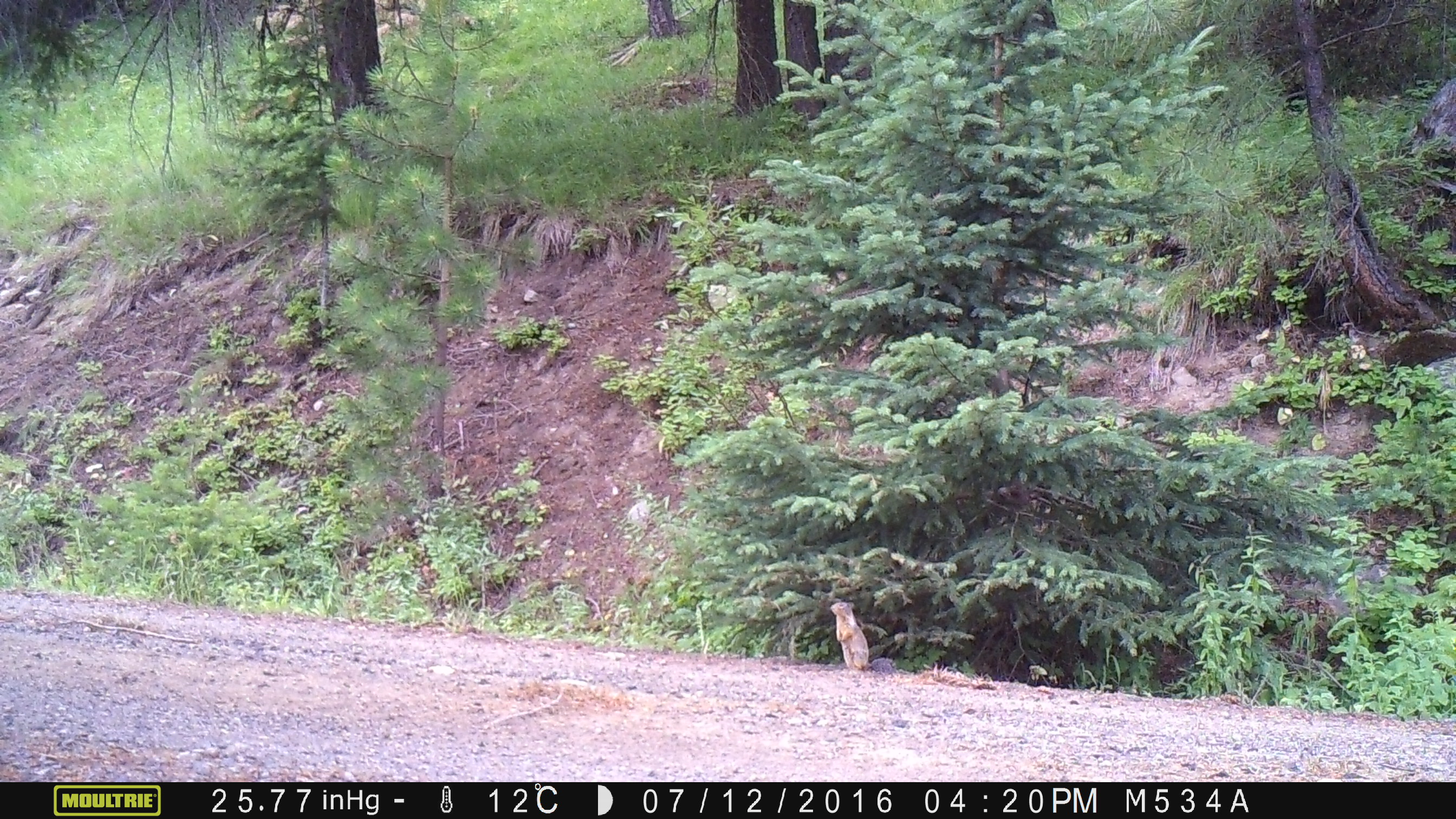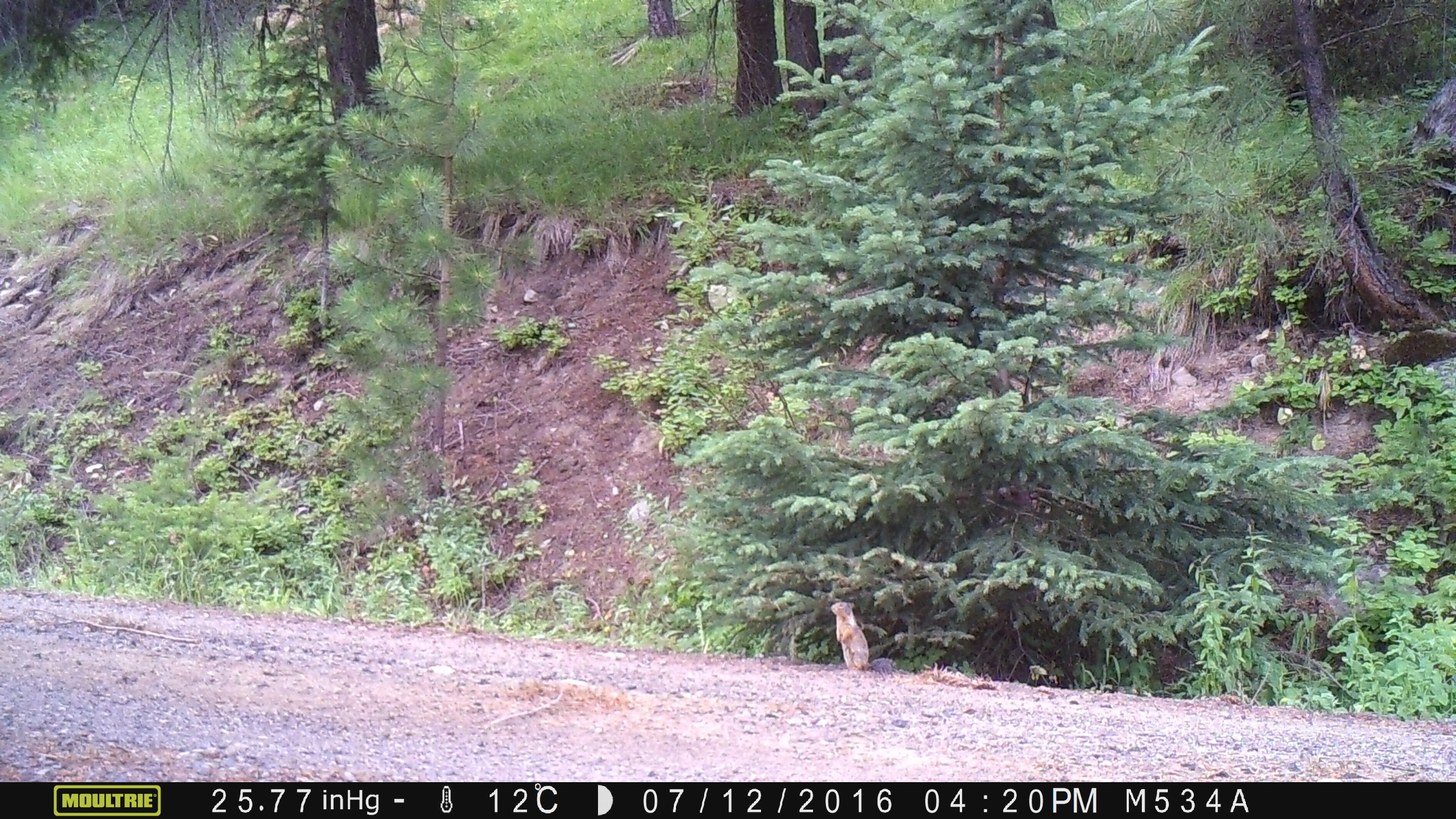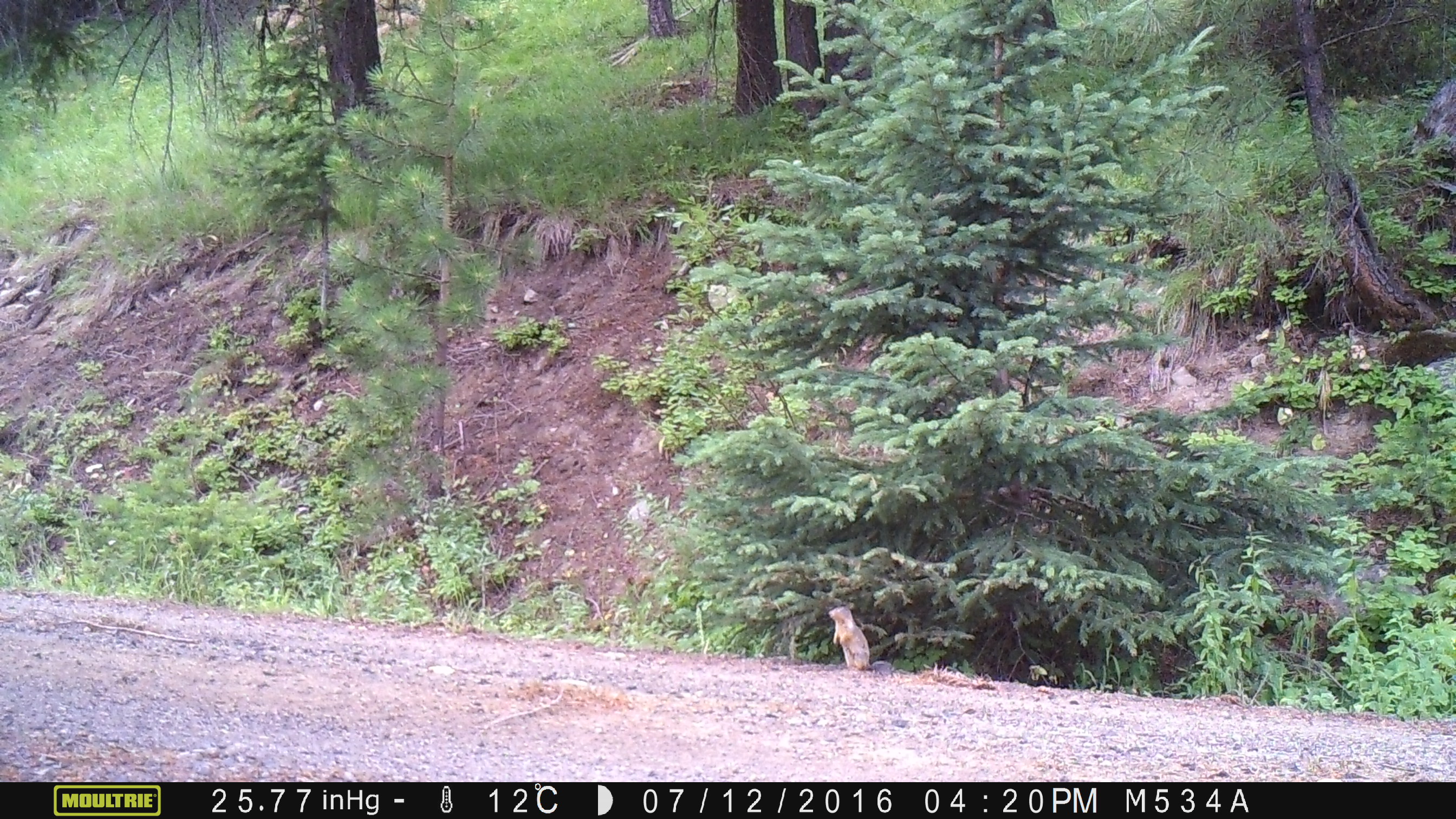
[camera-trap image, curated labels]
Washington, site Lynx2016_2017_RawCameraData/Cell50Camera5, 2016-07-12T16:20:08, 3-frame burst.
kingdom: Animalia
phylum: Chordata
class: Mammalia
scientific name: Mammalia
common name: small mammal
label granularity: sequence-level